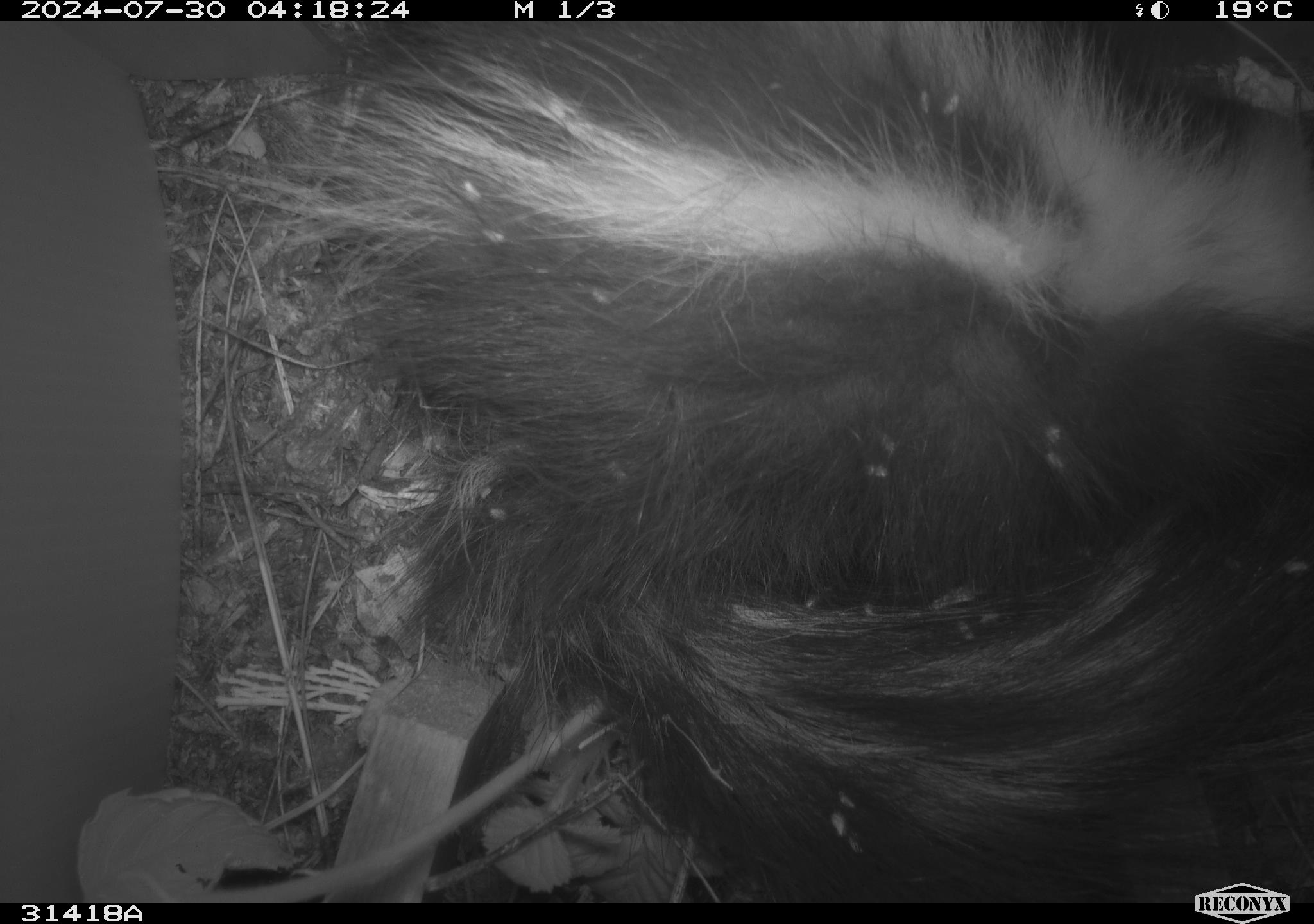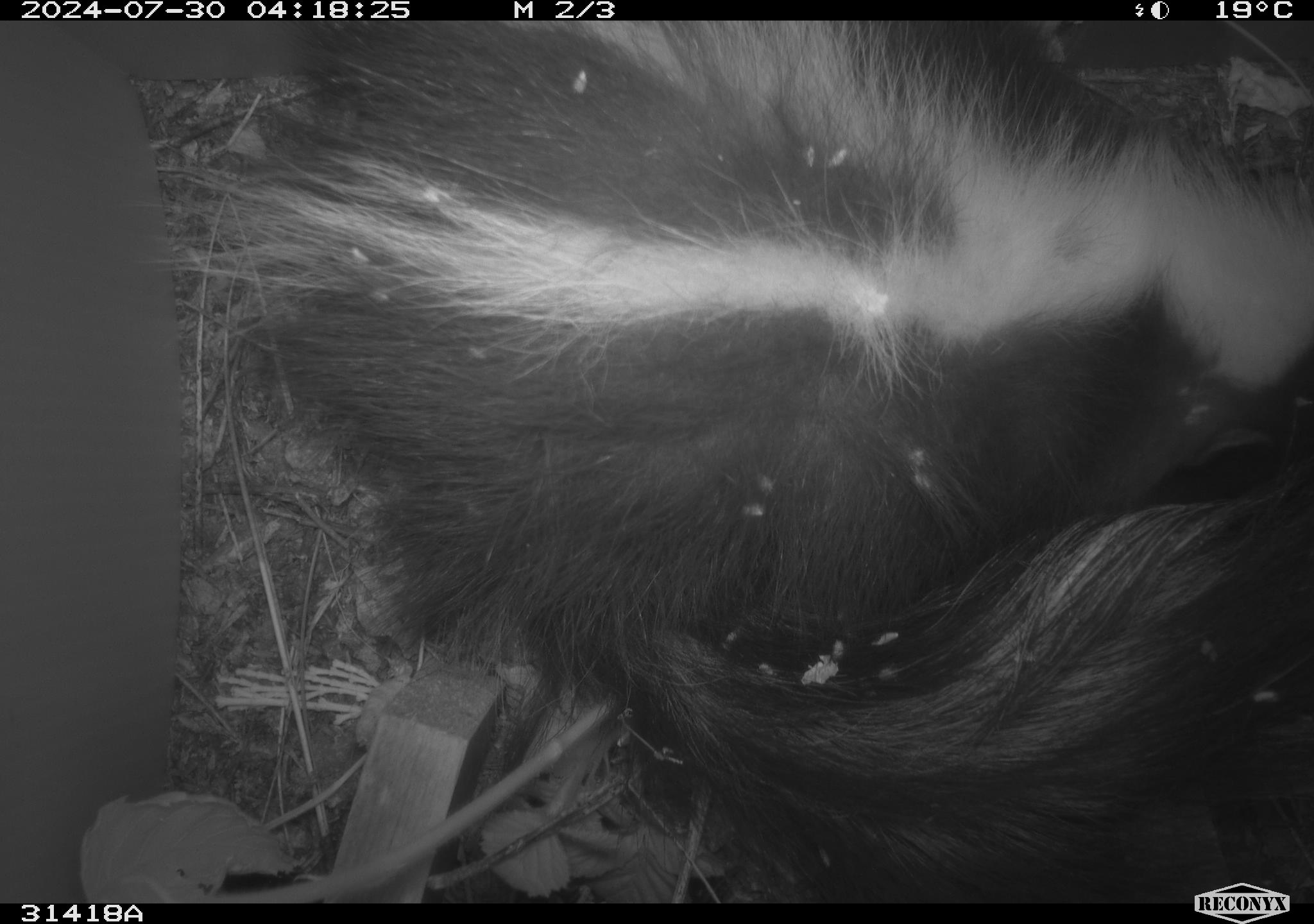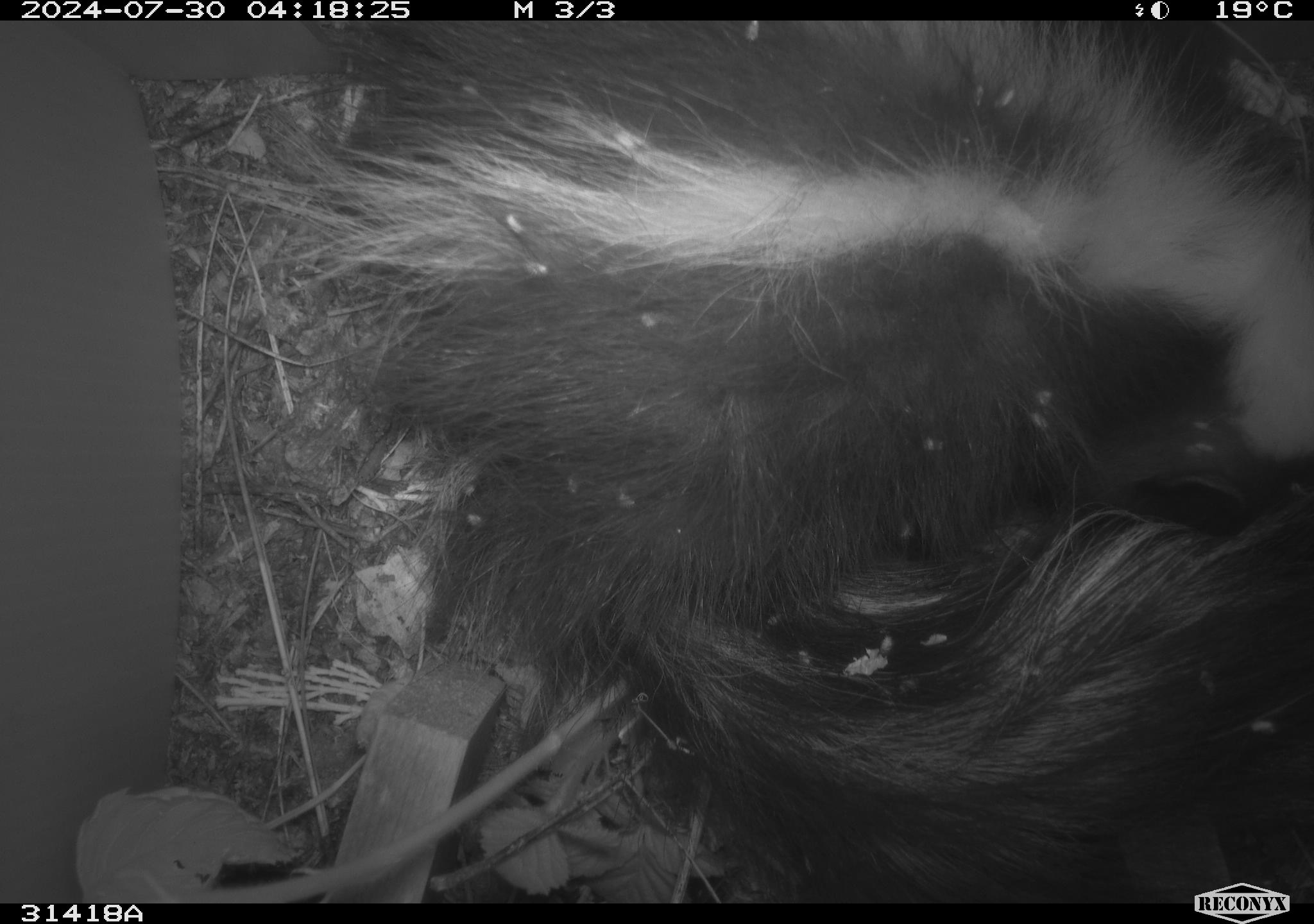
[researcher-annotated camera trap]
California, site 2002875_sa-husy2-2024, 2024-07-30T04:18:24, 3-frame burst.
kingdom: Animalia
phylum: Chordata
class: Mammalia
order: Carnivora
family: Mephitidae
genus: Mephitis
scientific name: Mephitis mephitis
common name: striped skunk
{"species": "striped skunk (Mephitis mephitis)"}